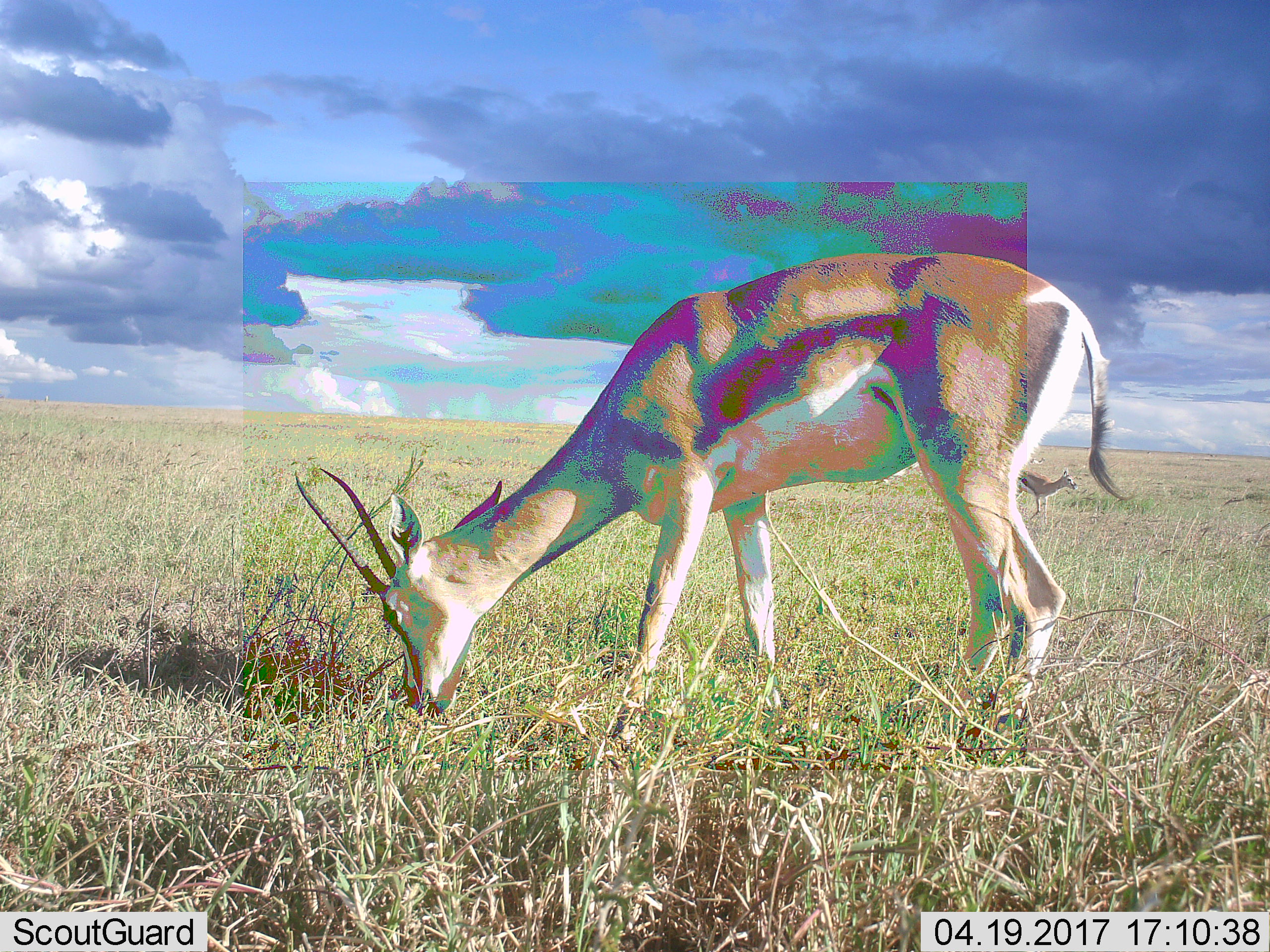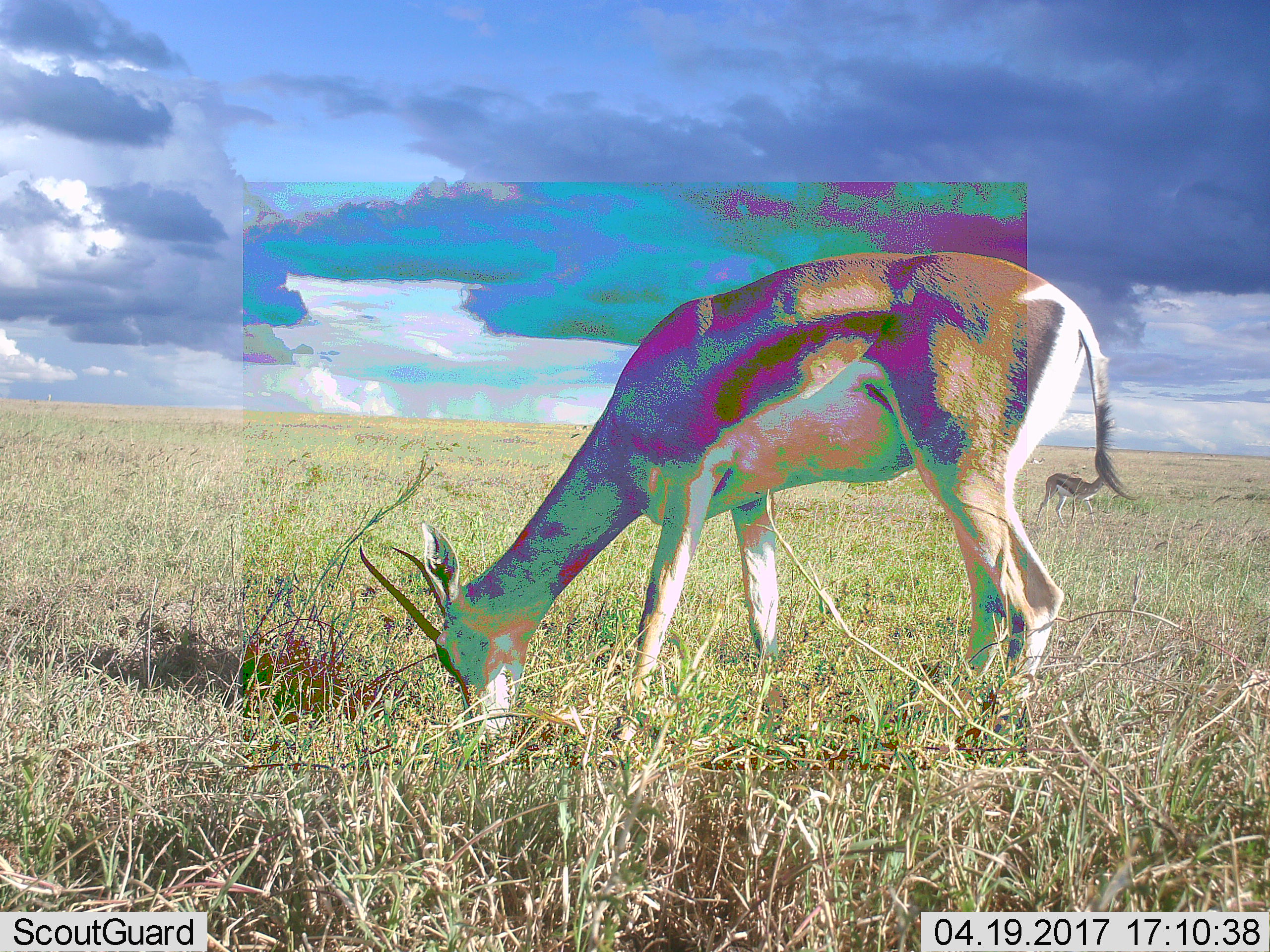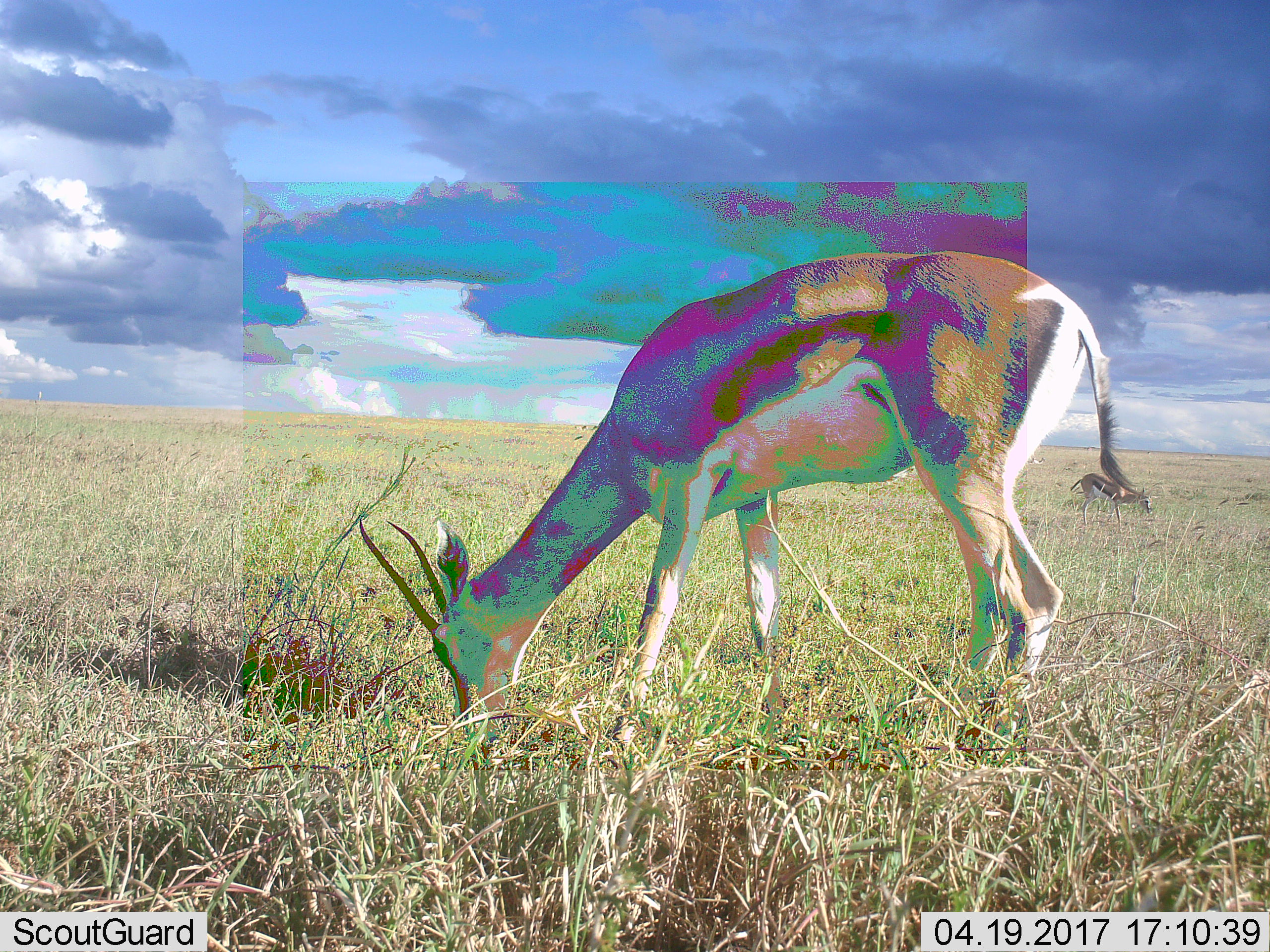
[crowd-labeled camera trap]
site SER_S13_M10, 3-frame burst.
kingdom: Animalia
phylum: Chordata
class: Mammalia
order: Artiodactyla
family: Bovidae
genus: Eudorcas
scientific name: Eudorcas thomsonii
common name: thomson's gazelle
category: gazellethomsons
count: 2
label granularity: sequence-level